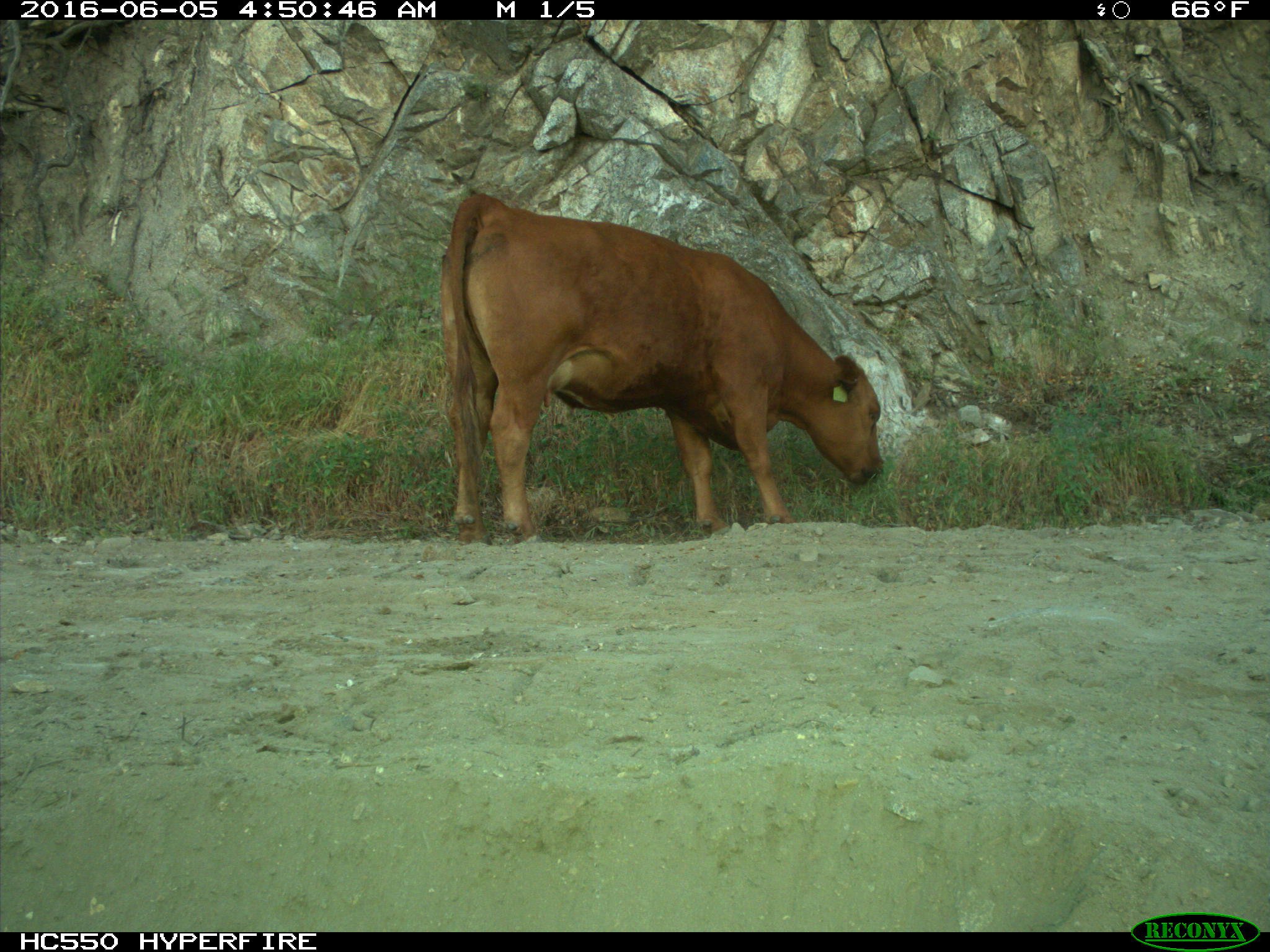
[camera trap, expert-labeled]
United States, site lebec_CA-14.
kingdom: Animalia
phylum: Chordata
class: Mammalia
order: Artiodactyla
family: Bovidae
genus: Bos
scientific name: Bos taurus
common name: domestic cow